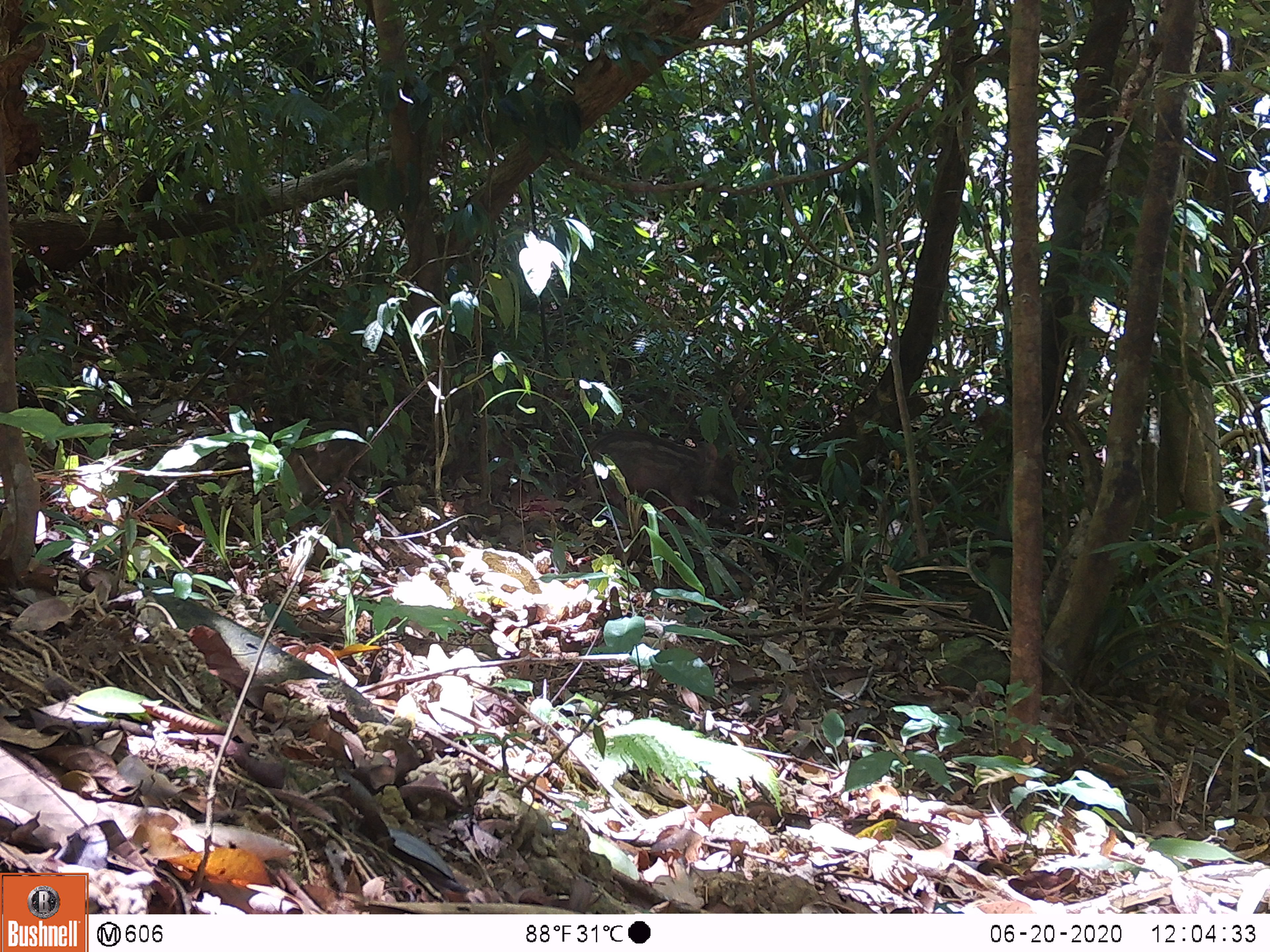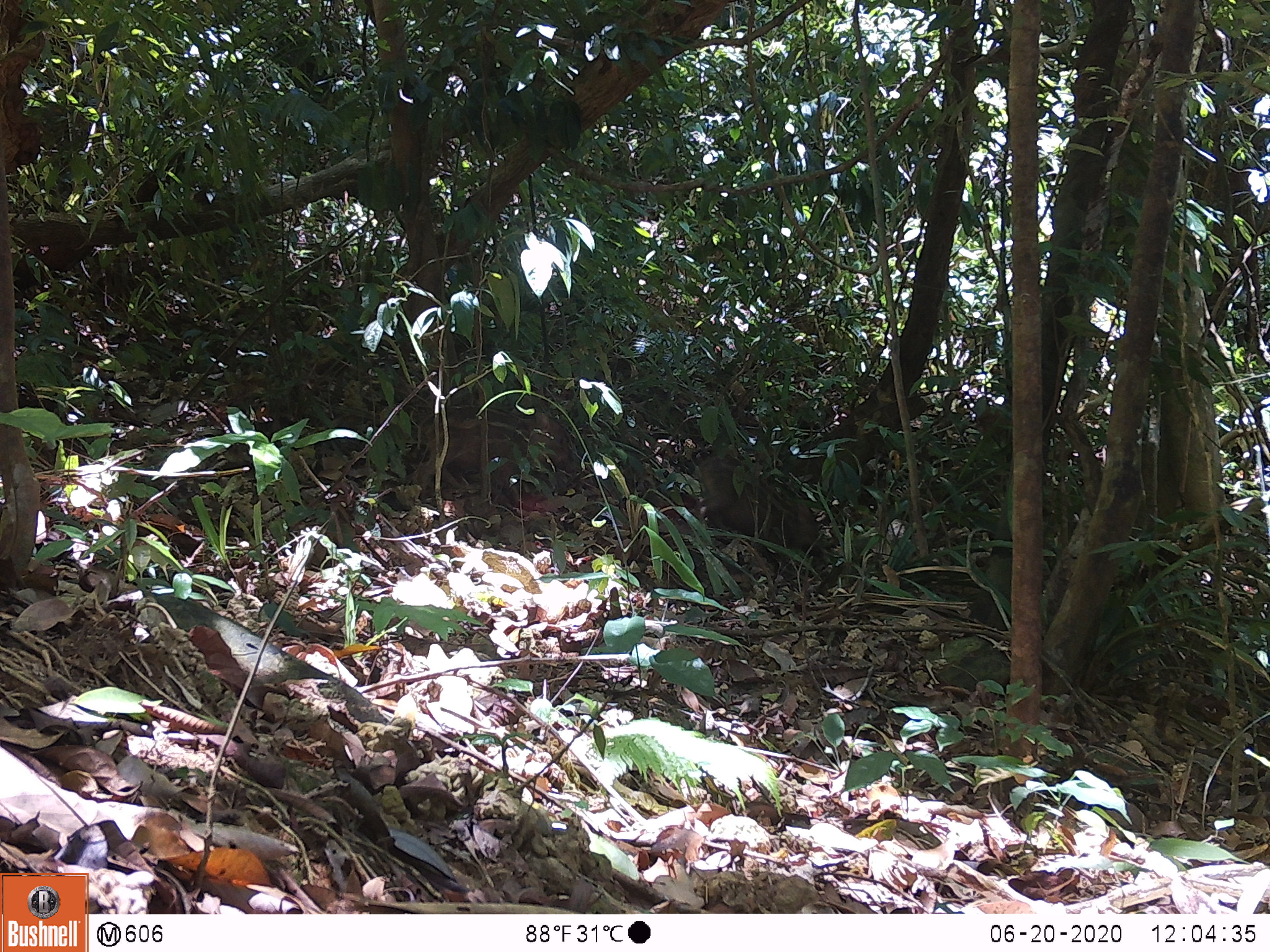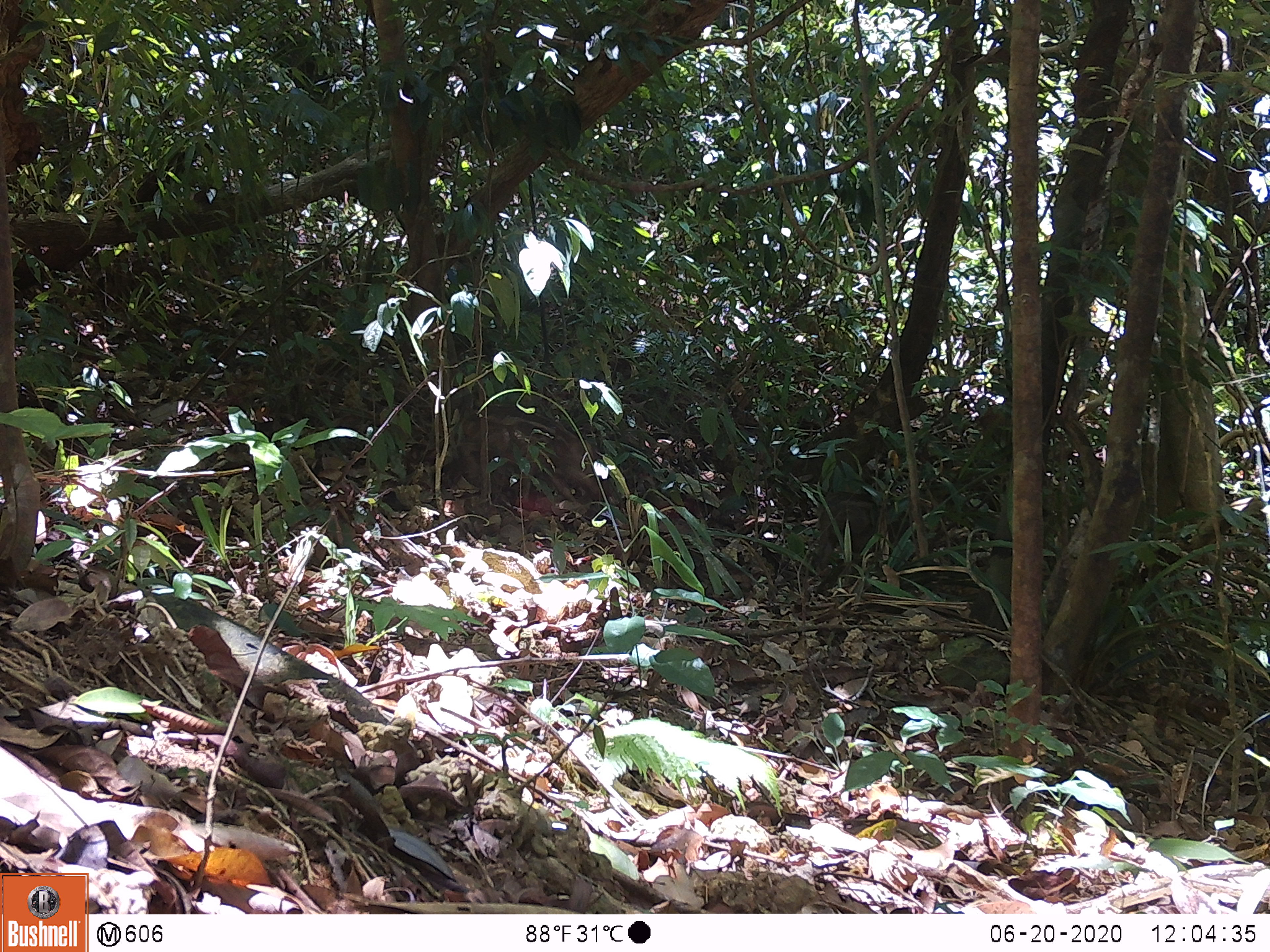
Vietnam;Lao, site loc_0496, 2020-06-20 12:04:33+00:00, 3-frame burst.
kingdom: Animalia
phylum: Chordata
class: Mammalia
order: Artiodactyla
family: Suidae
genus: Sus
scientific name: Sus scrofa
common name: eurasian wild pig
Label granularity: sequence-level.